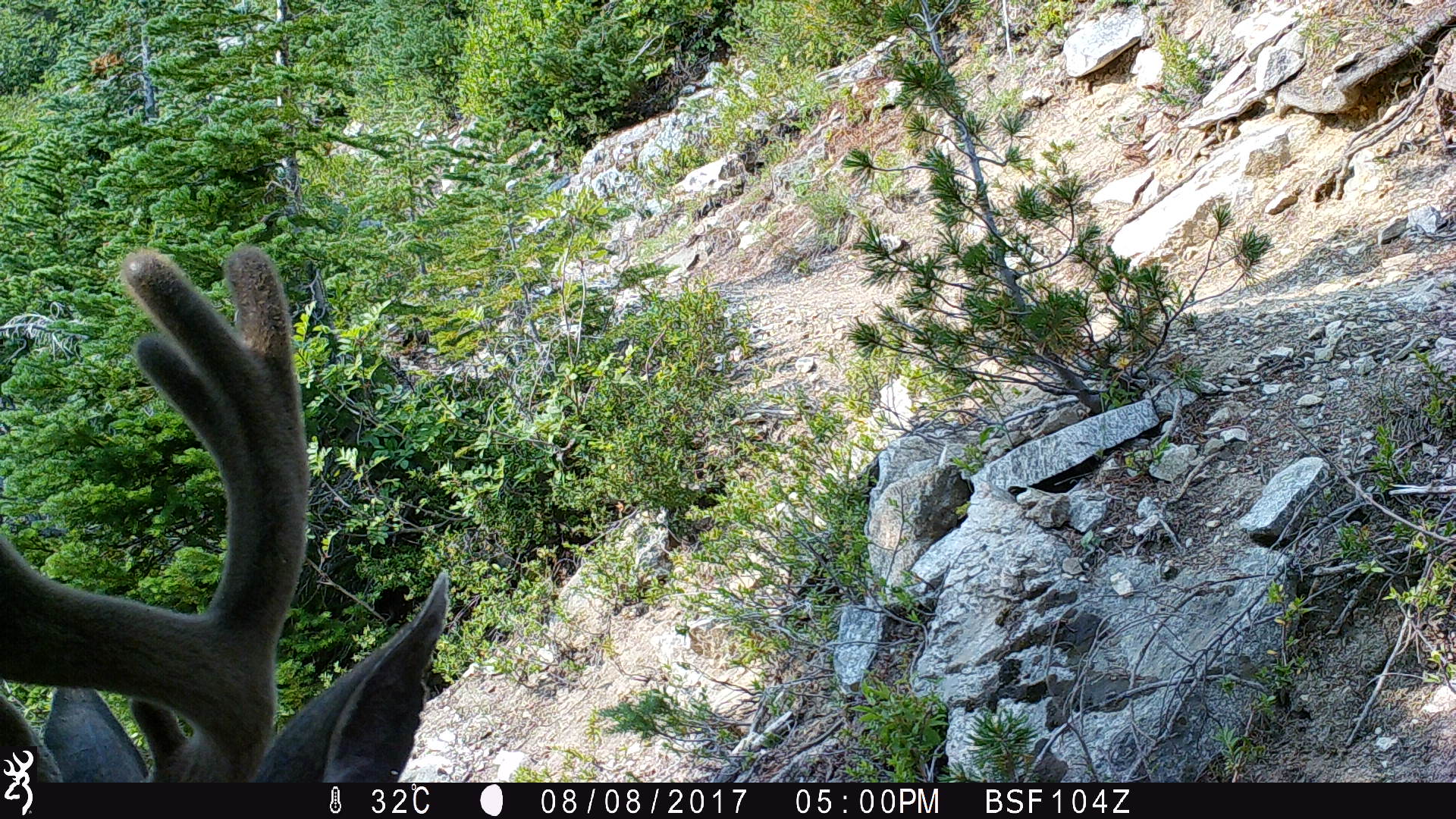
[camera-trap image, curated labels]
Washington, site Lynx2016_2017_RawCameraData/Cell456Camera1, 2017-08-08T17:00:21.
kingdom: Animalia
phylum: Chordata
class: Mammalia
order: Artiodactyla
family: Cervidae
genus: Odocoileus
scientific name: Odocoileus hemionus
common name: mule deer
Odocoileus hemionus (mule deer). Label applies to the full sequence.